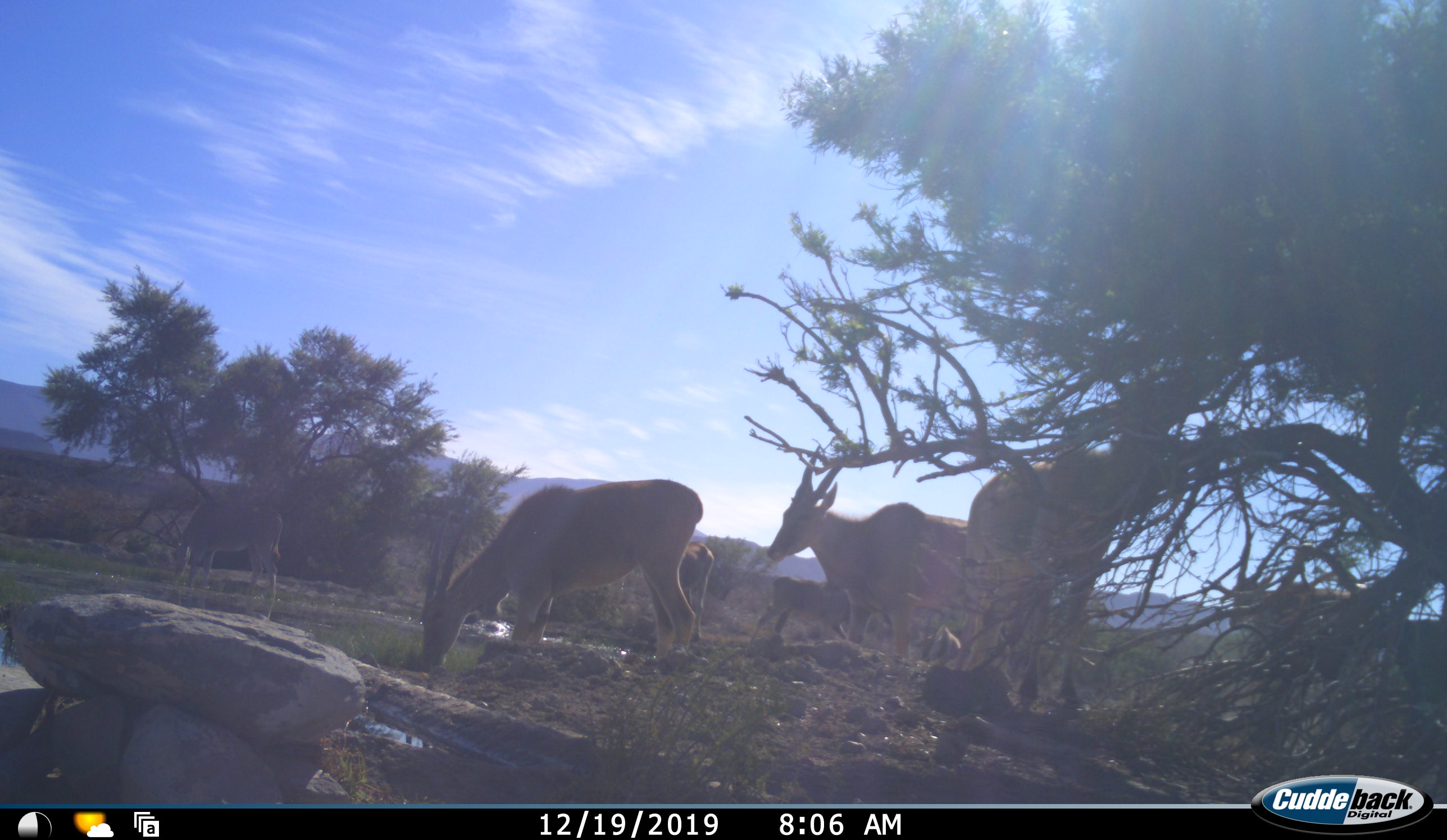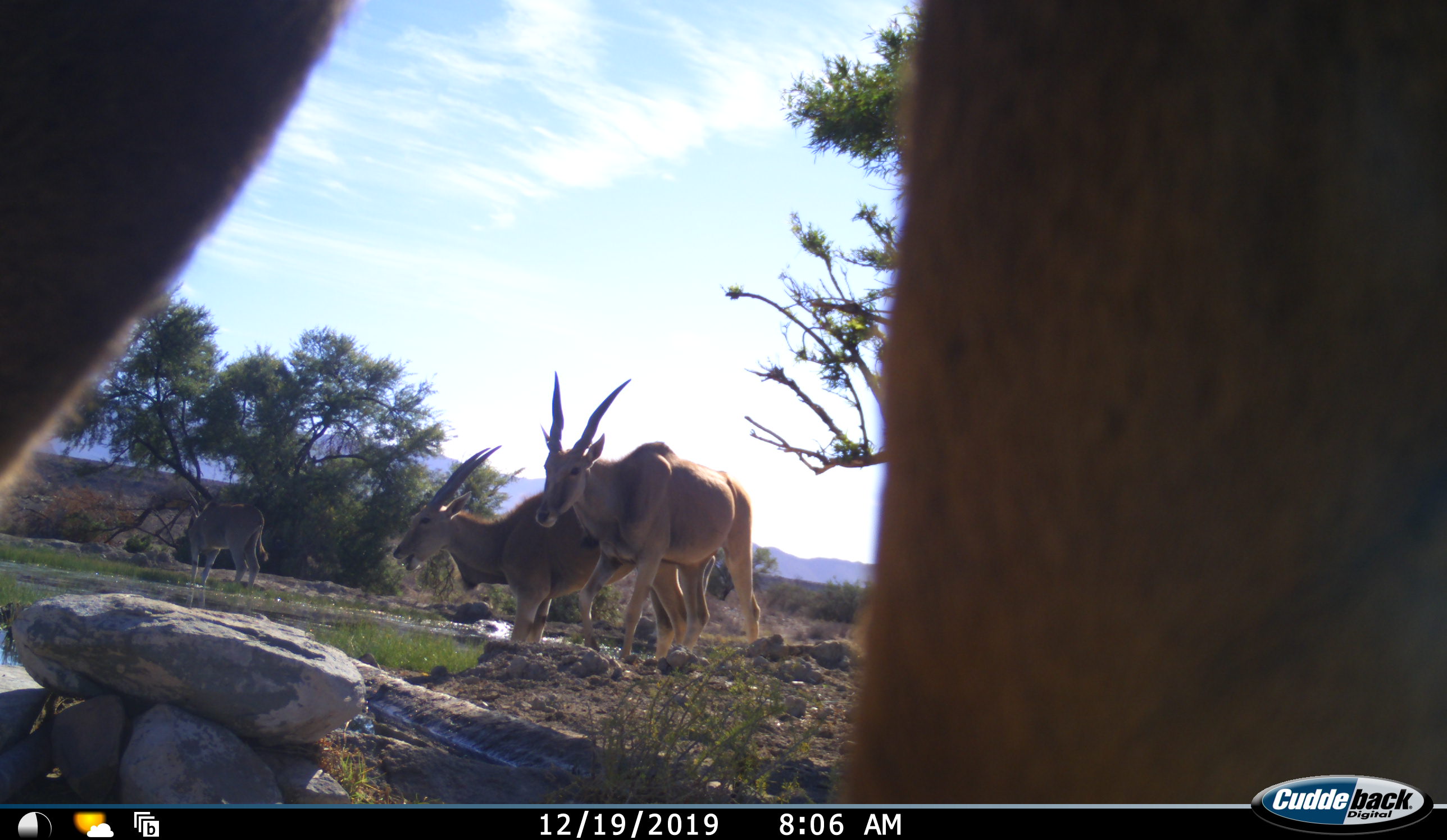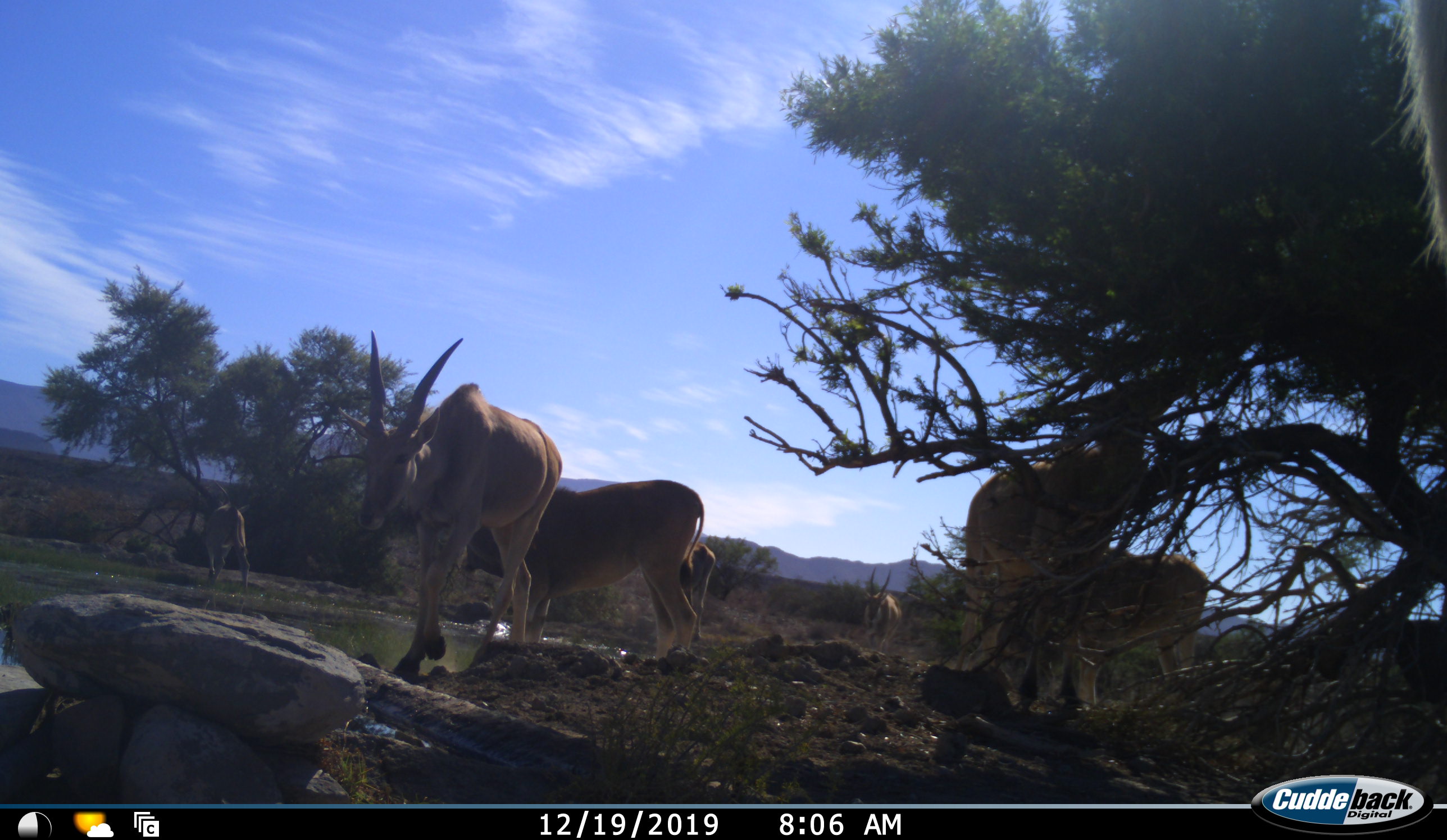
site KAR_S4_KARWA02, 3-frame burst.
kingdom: Animalia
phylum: Chordata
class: Mammalia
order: Artiodactyla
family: Bovidae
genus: Tragelaphus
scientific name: Tragelaphus oryx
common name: eland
Eland (Tragelaphus oryx), count 7. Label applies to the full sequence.